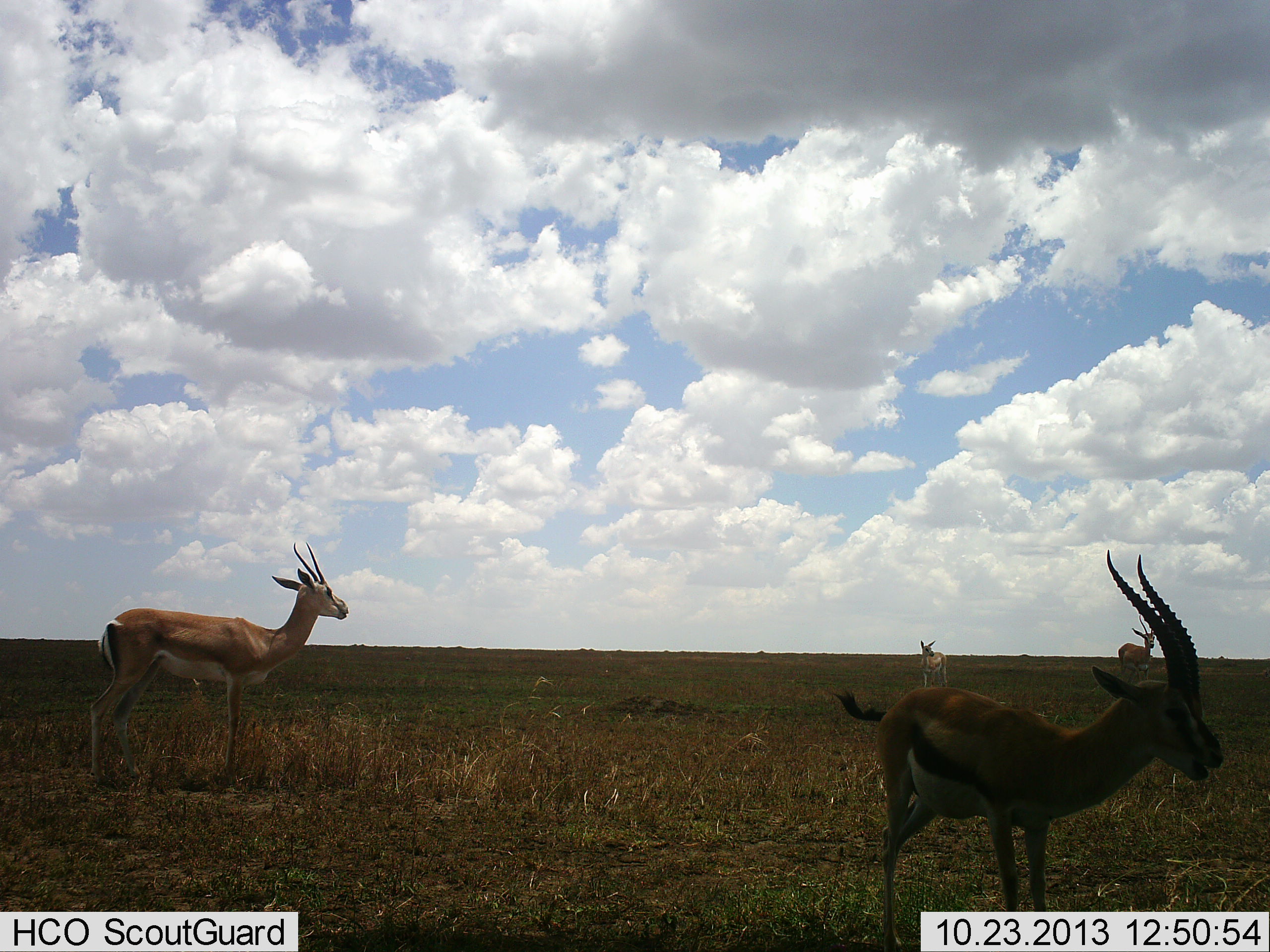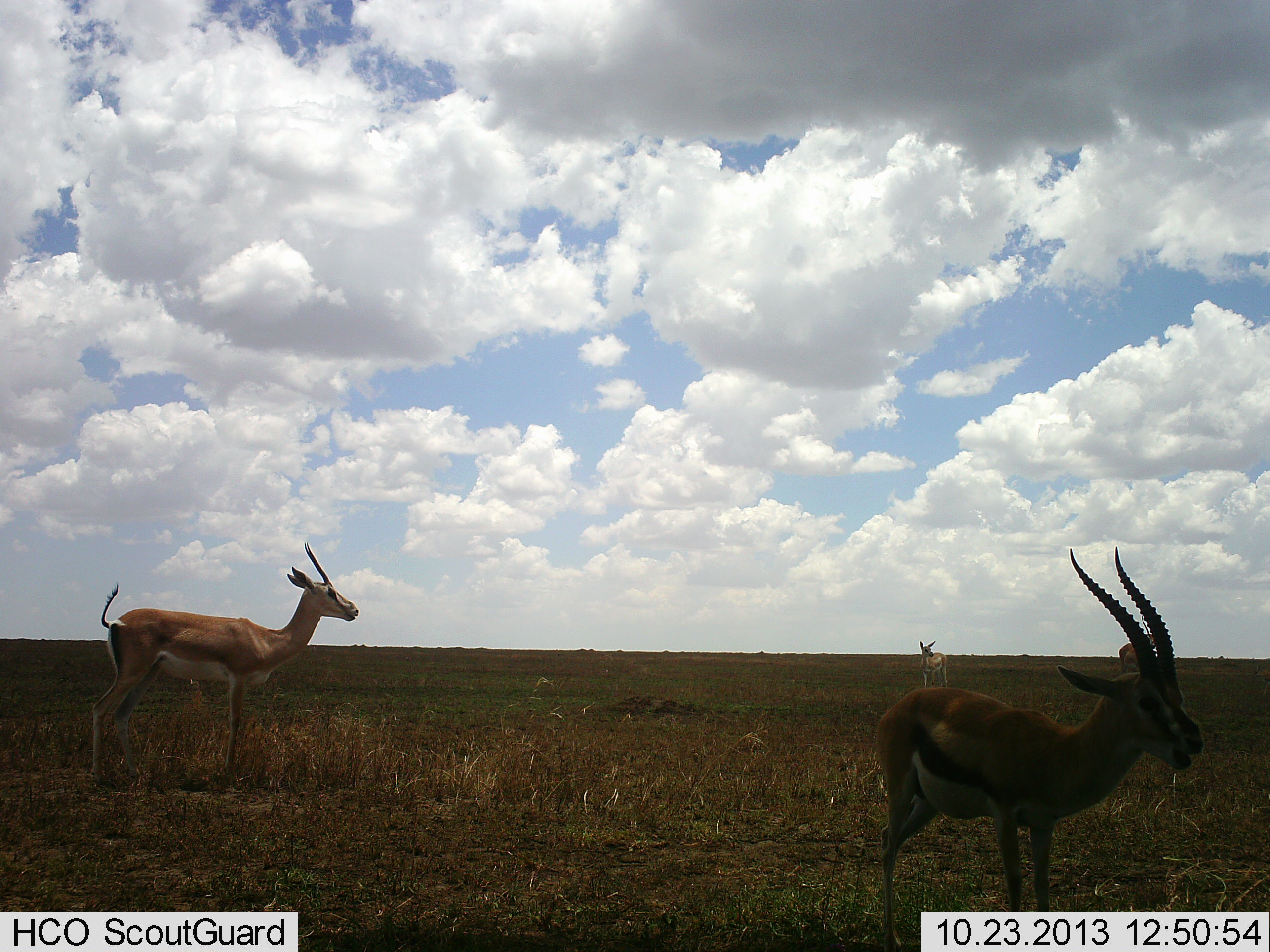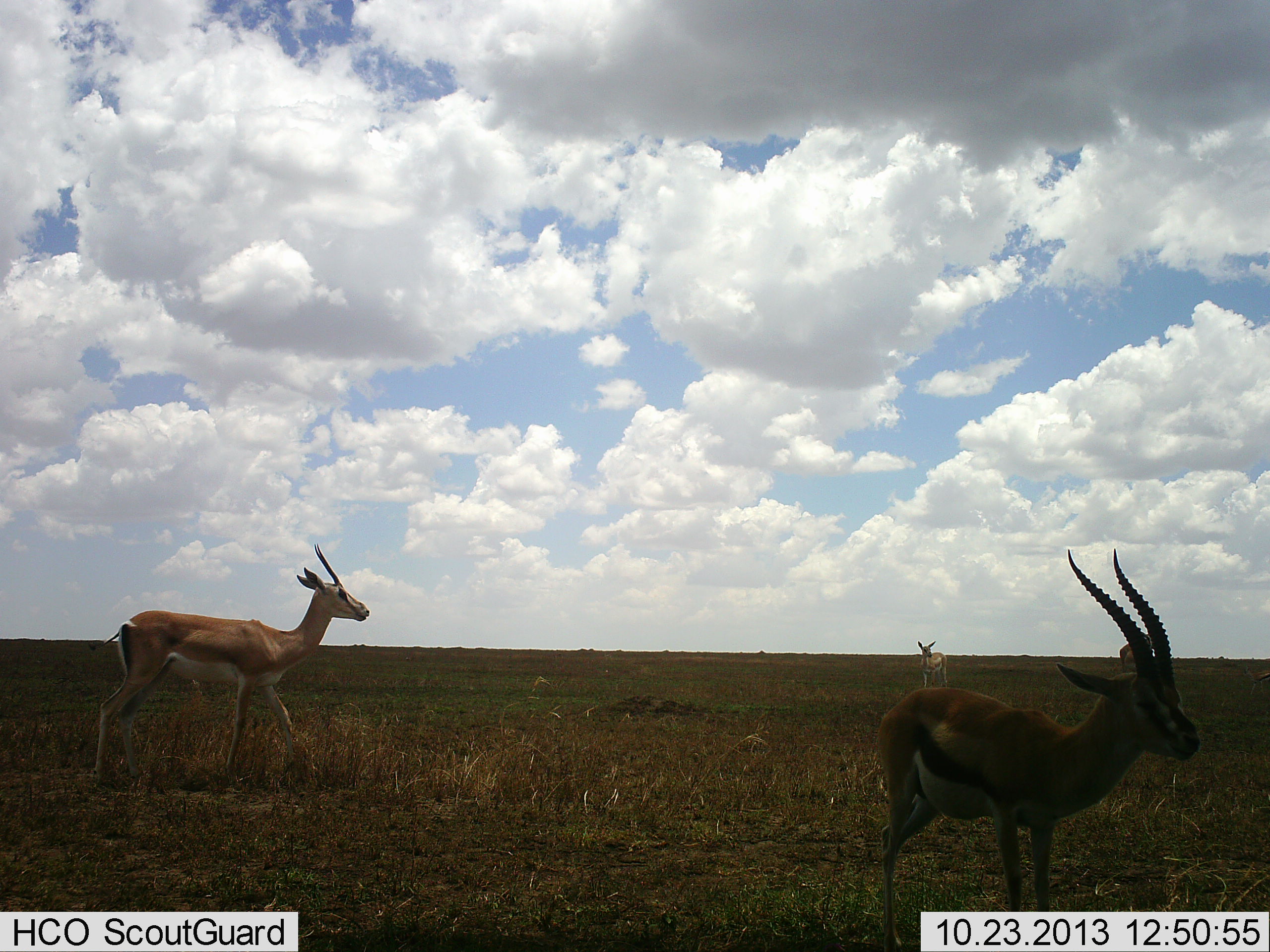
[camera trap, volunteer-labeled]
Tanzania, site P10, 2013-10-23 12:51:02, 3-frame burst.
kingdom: Animalia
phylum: Chordata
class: Mammalia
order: Artiodactyla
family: Bovidae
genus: Nanger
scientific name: Nanger granti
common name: grant's gazelle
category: gazellegrants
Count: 3.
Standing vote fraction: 100%.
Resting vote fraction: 0%.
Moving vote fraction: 5%.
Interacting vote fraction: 0%.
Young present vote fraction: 0%.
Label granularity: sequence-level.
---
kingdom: Animalia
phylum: Chordata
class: Mammalia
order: Artiodactyla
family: Bovidae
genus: Eudorcas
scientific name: Eudorcas thomsonii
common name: thomson's gazelle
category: gazellethomsons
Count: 1.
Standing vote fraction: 96%.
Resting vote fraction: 0%.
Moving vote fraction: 13%.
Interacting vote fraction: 0%.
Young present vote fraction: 0%.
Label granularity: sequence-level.